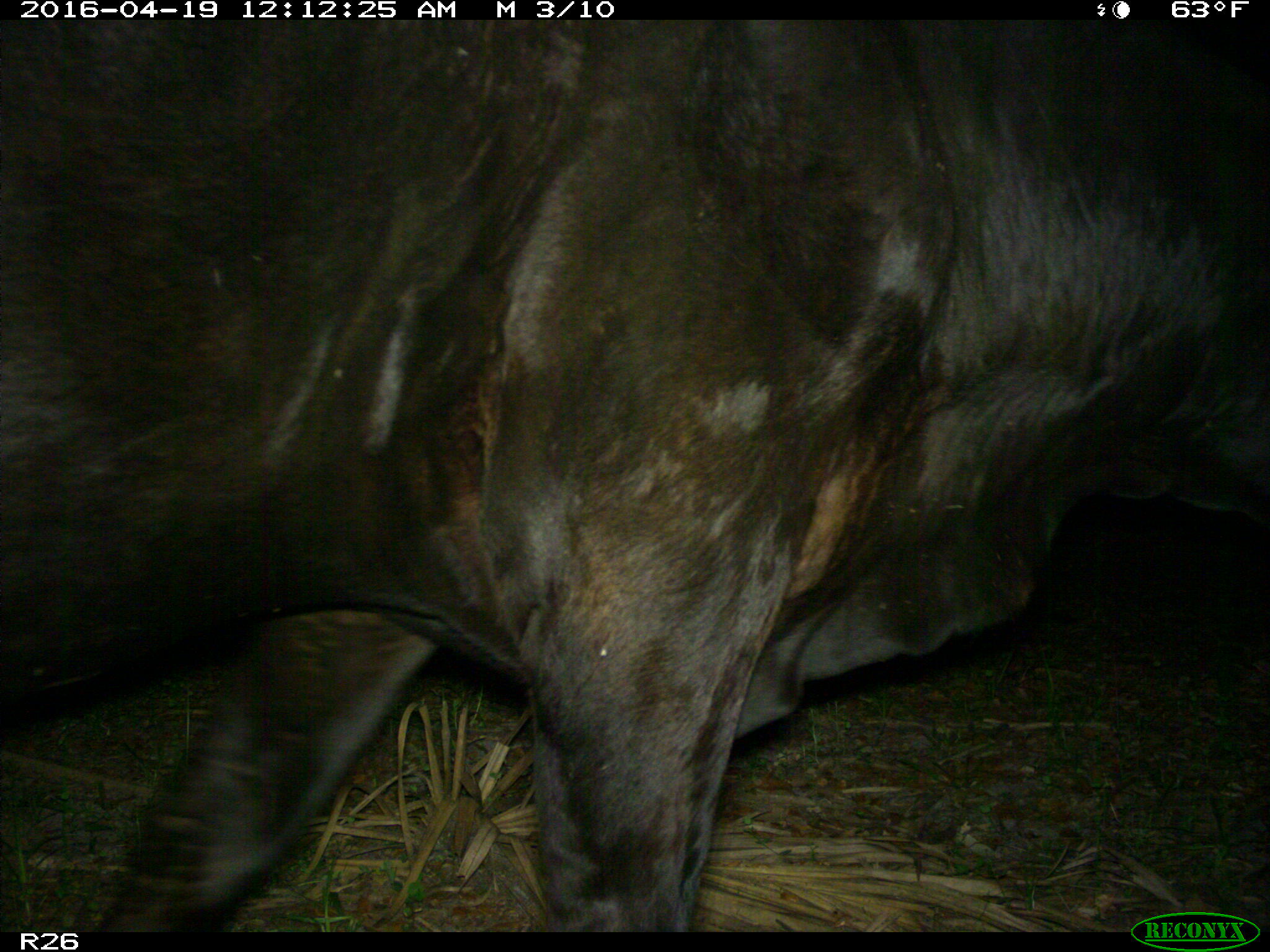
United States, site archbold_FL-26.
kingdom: Animalia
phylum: Chordata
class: Mammalia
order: Artiodactyla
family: Bovidae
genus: Bos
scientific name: Bos taurus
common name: domestic cow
Bos taurus (domestic cow).